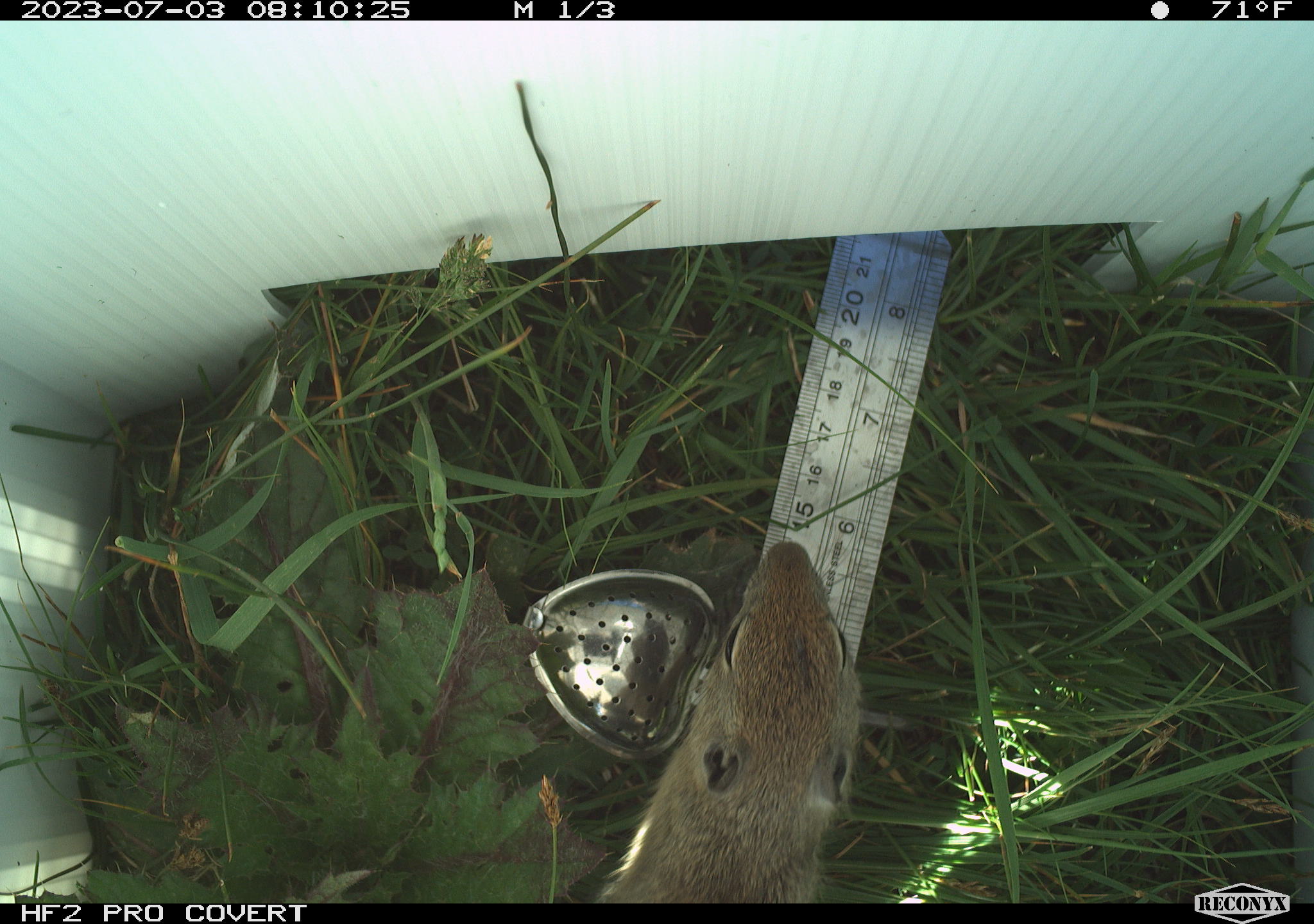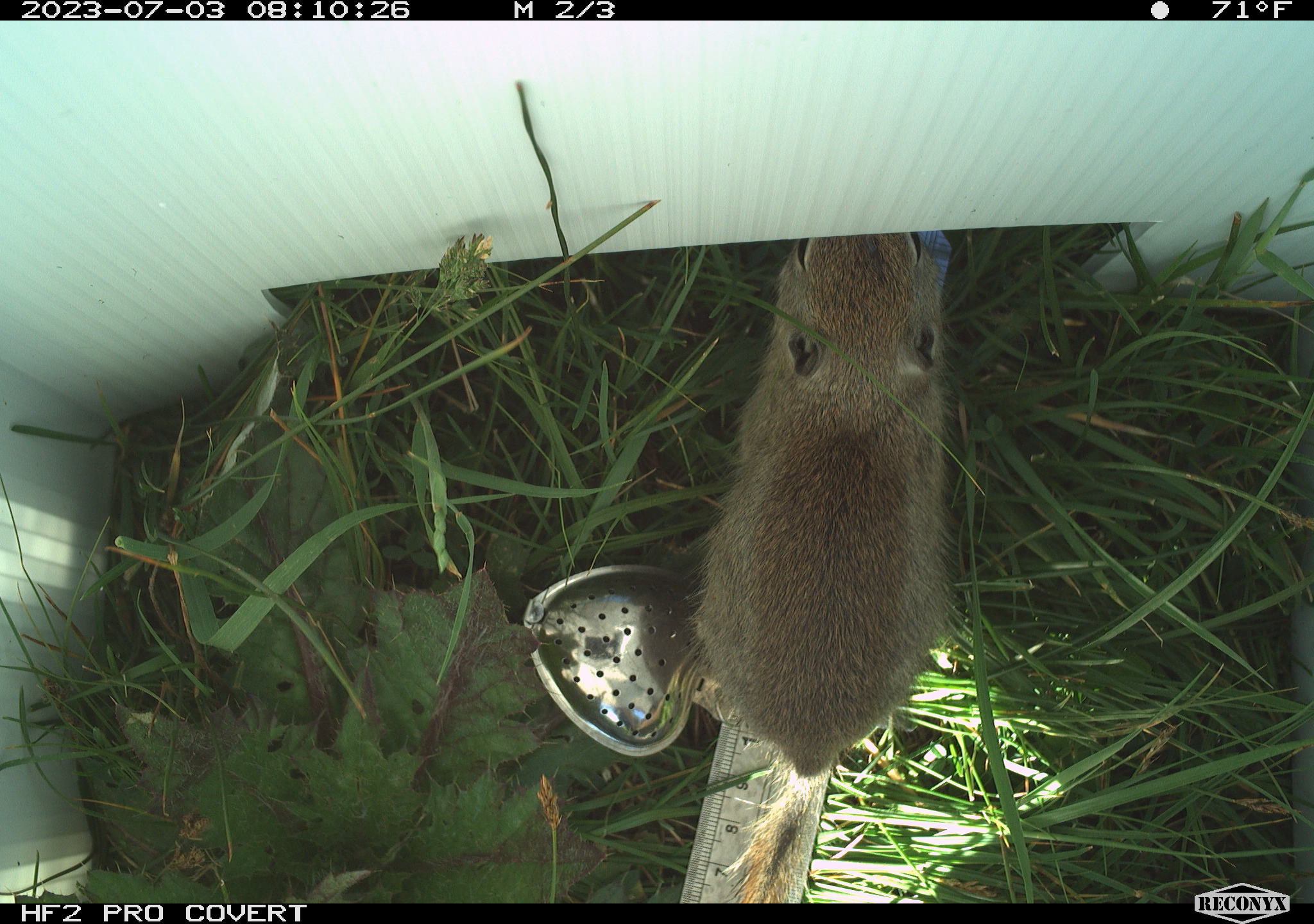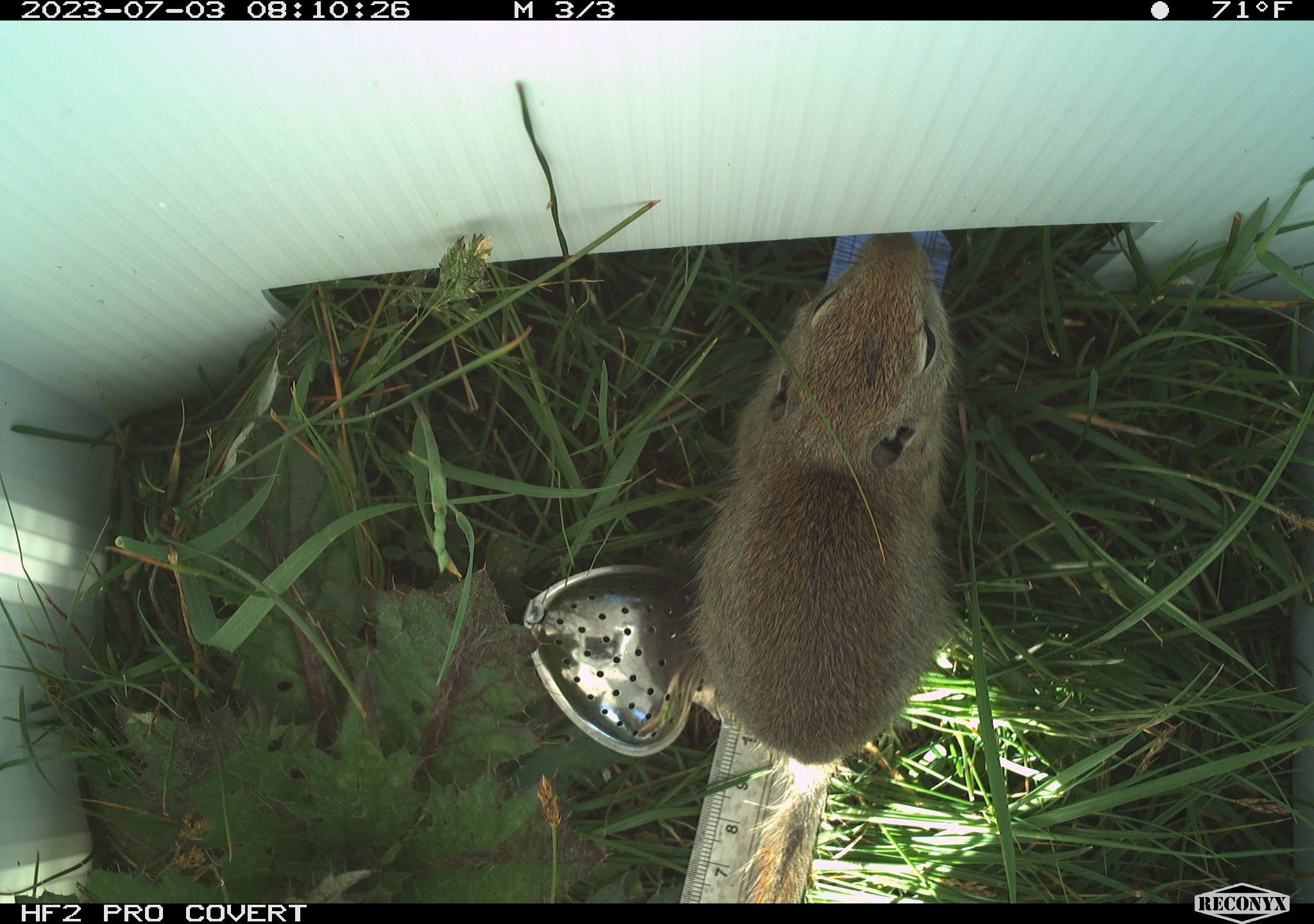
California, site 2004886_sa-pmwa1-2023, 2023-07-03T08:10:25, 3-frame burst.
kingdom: Animalia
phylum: Chordata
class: Mammalia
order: Rodentia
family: Sciuridae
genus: Urocitellus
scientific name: Urocitellus beldingi beldingi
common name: belding's ground squirrel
Belding's ground squirrel (Urocitellus beldingi beldingi).